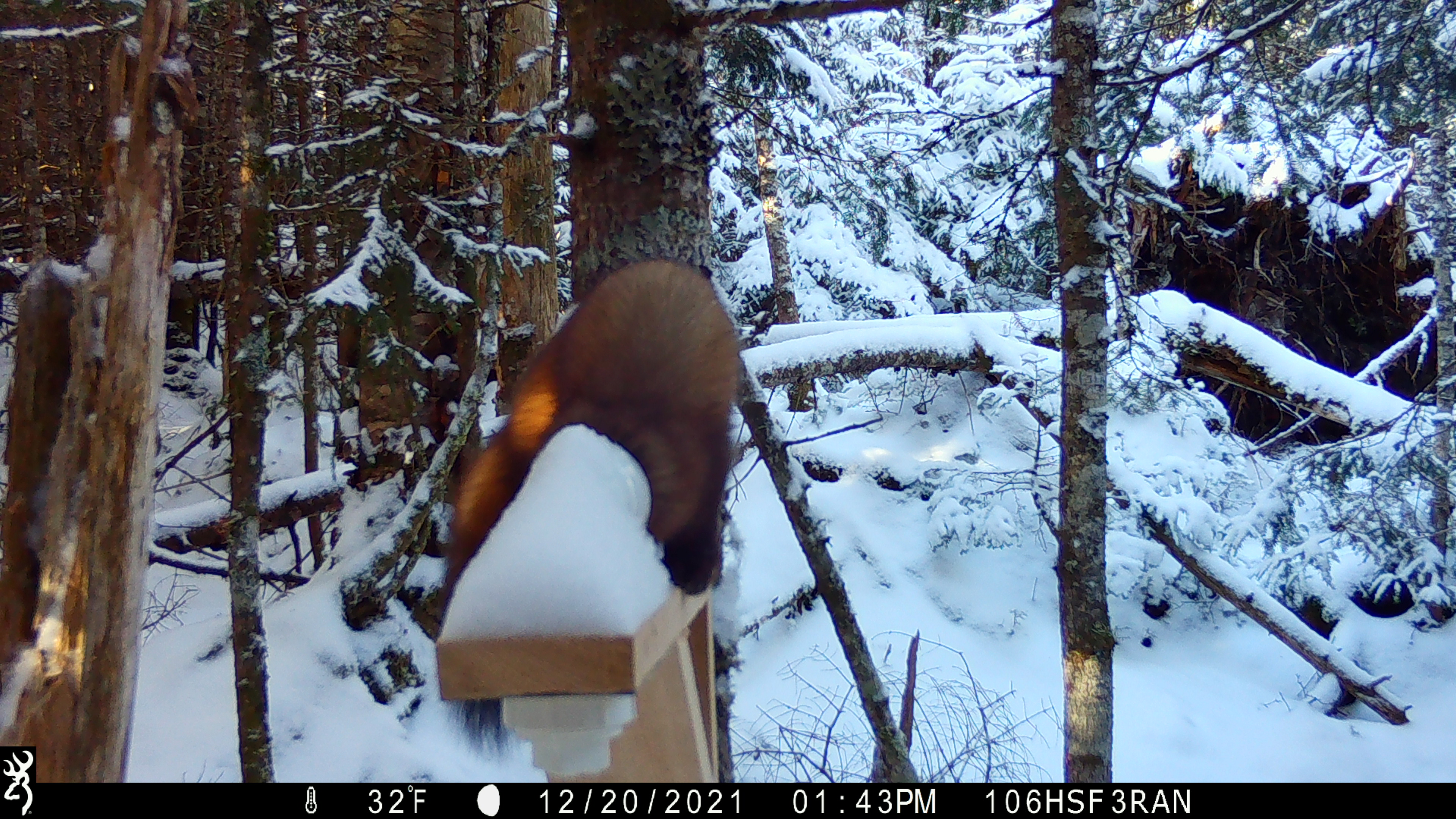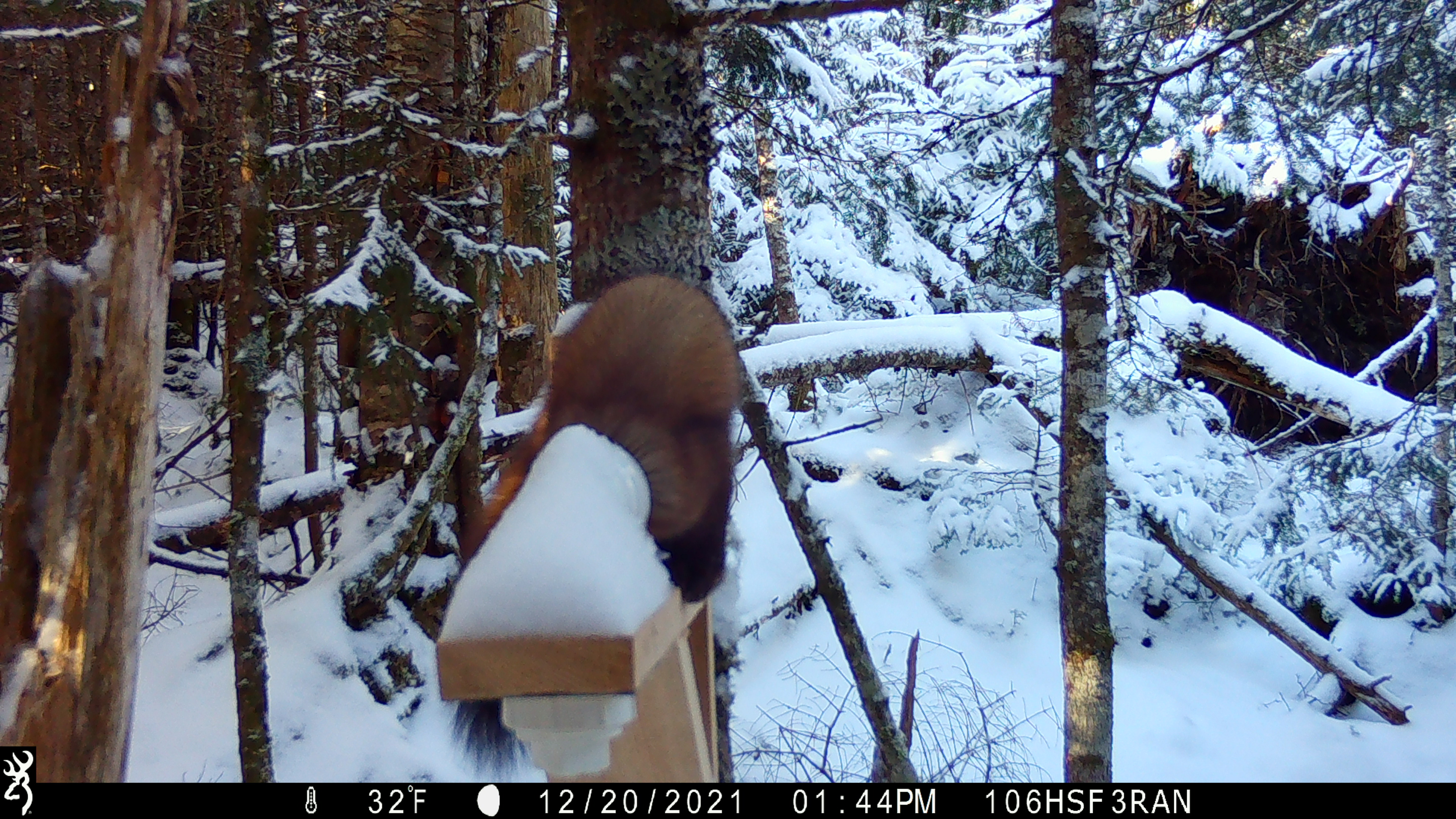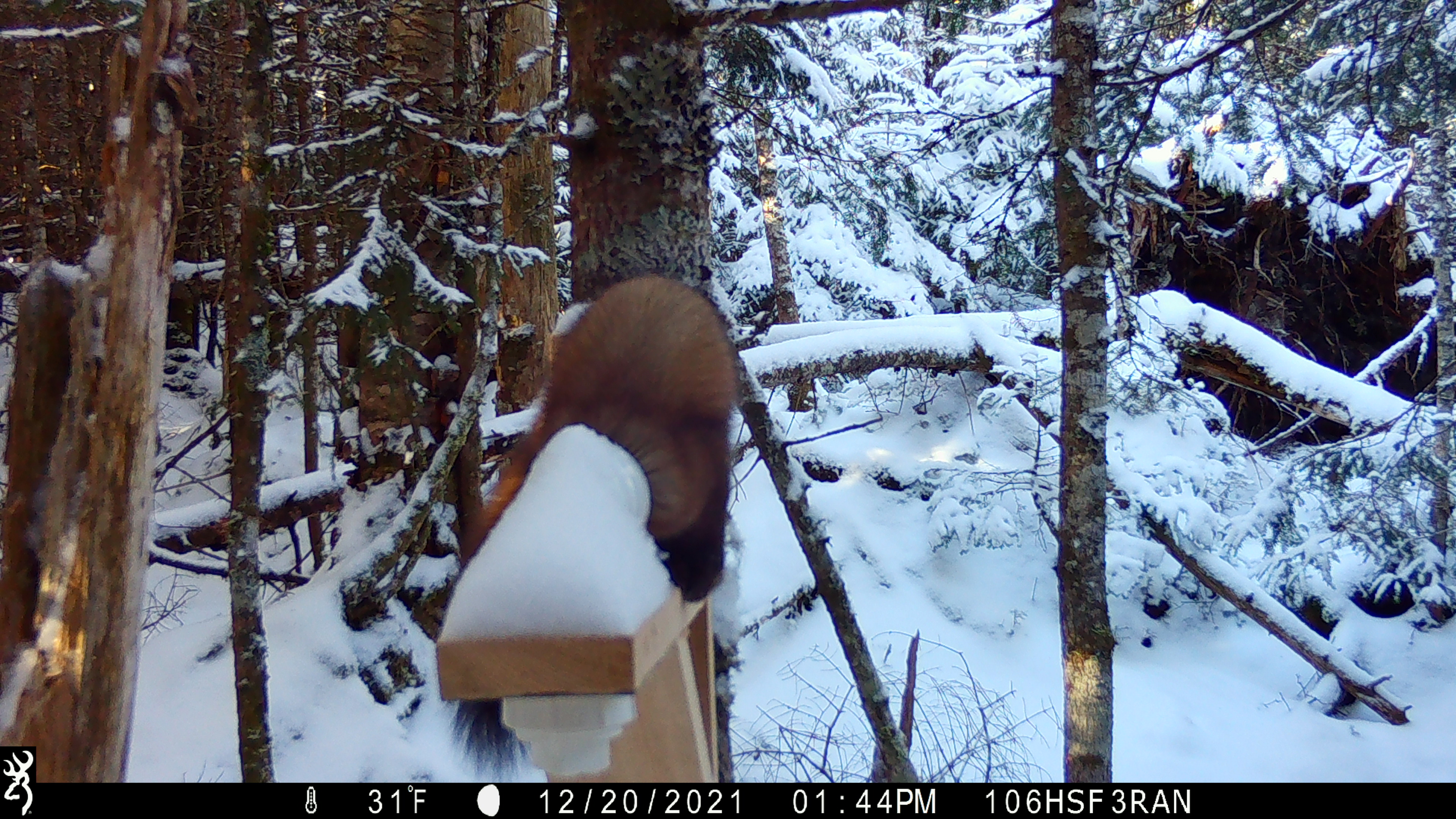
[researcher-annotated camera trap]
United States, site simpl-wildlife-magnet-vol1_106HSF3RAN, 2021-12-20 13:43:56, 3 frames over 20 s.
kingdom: Animalia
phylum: Chordata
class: Mammalia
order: Carnivora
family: Mustelidae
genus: Martes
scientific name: Martes americana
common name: american marten